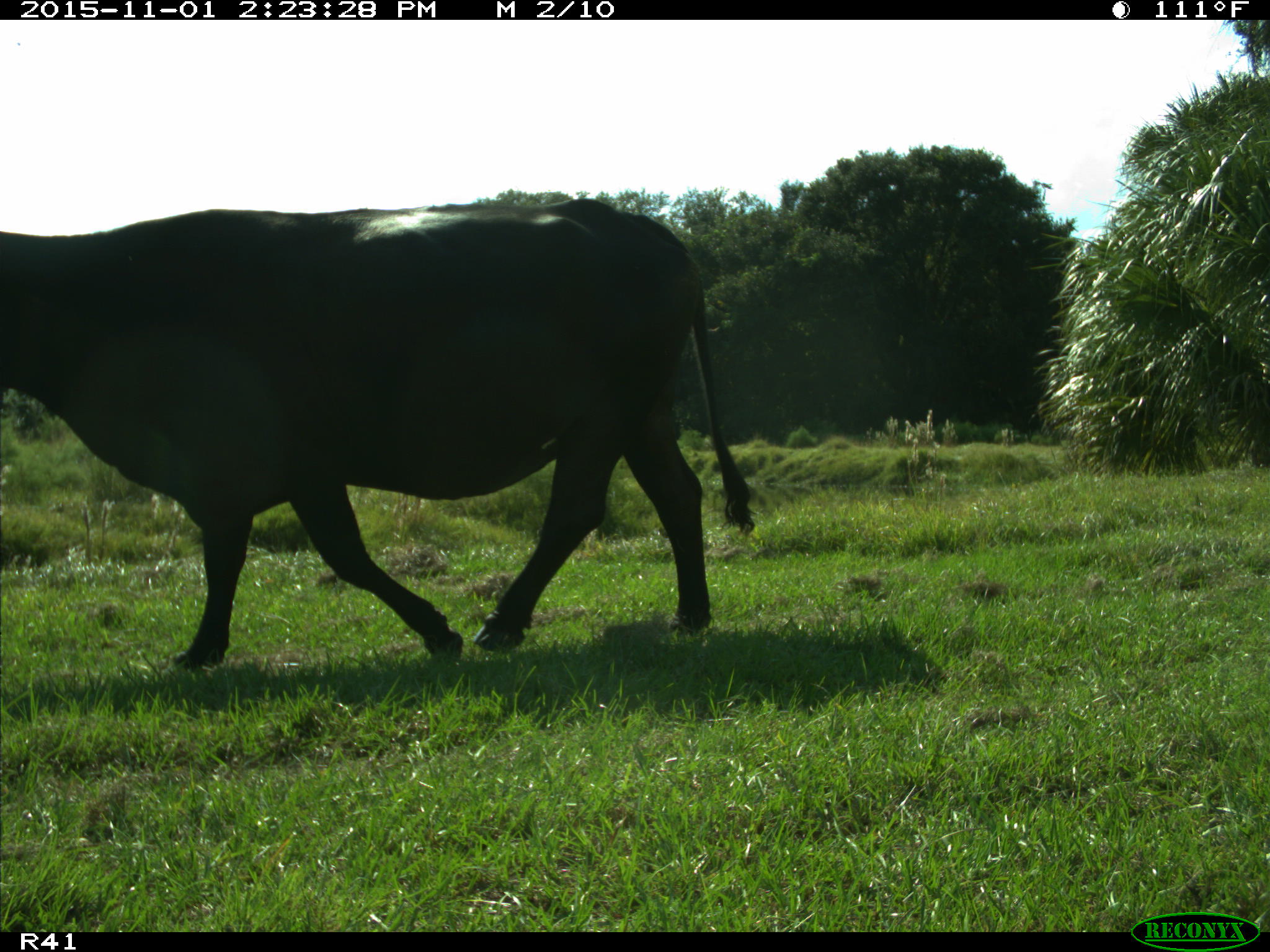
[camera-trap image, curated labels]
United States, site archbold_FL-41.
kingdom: Animalia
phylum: Chordata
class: Mammalia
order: Artiodactyla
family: Bovidae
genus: Bos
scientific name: Bos taurus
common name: domestic cow